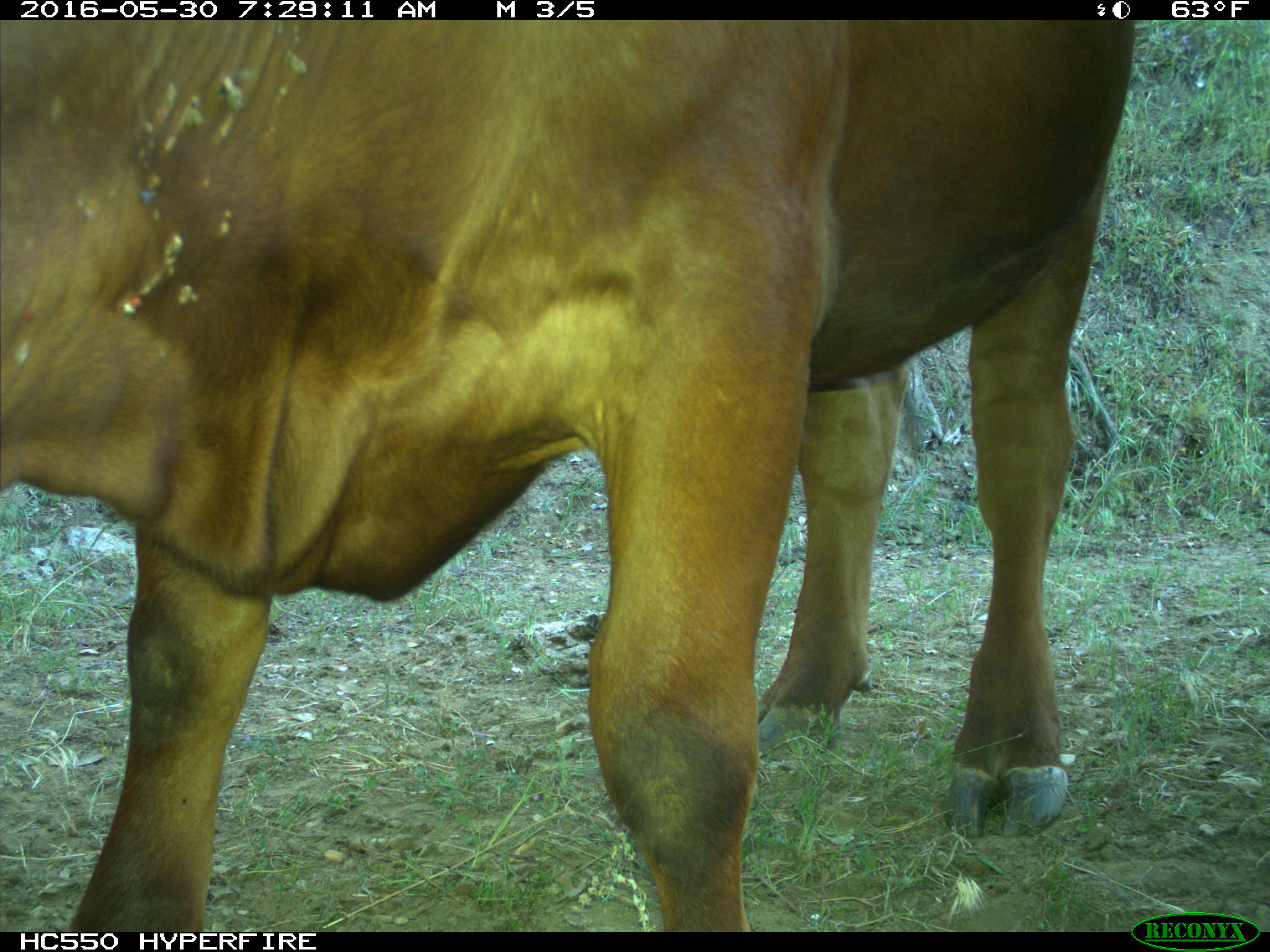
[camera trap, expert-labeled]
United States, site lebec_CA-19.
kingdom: Animalia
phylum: Chordata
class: Mammalia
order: Artiodactyla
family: Bovidae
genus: Bos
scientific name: Bos taurus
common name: domestic cow